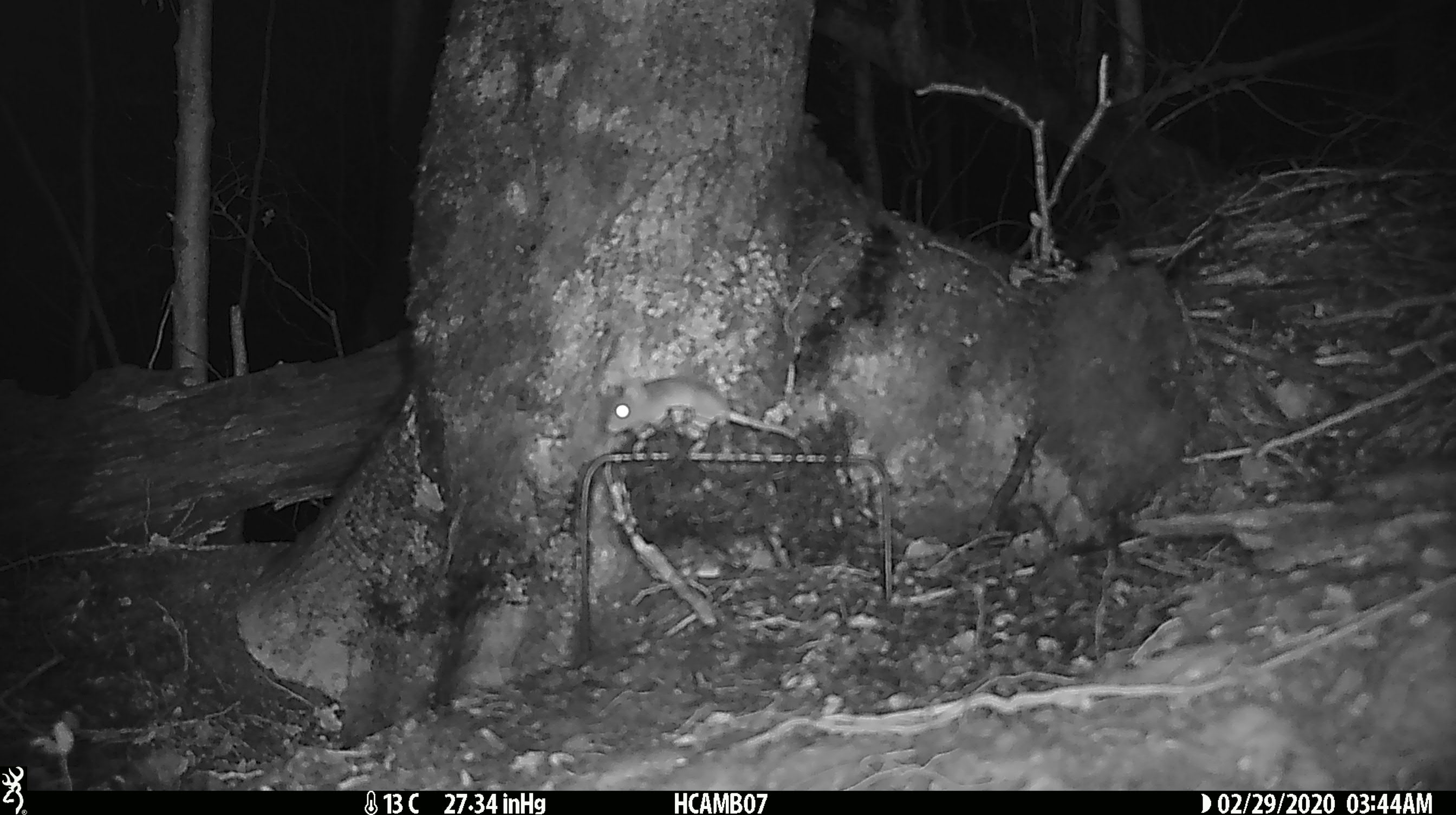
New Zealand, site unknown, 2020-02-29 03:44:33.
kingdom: Animalia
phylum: Chordata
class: Mammalia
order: Rodentia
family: Muridae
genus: Mus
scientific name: Mus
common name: mouse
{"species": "mouse (Mus)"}